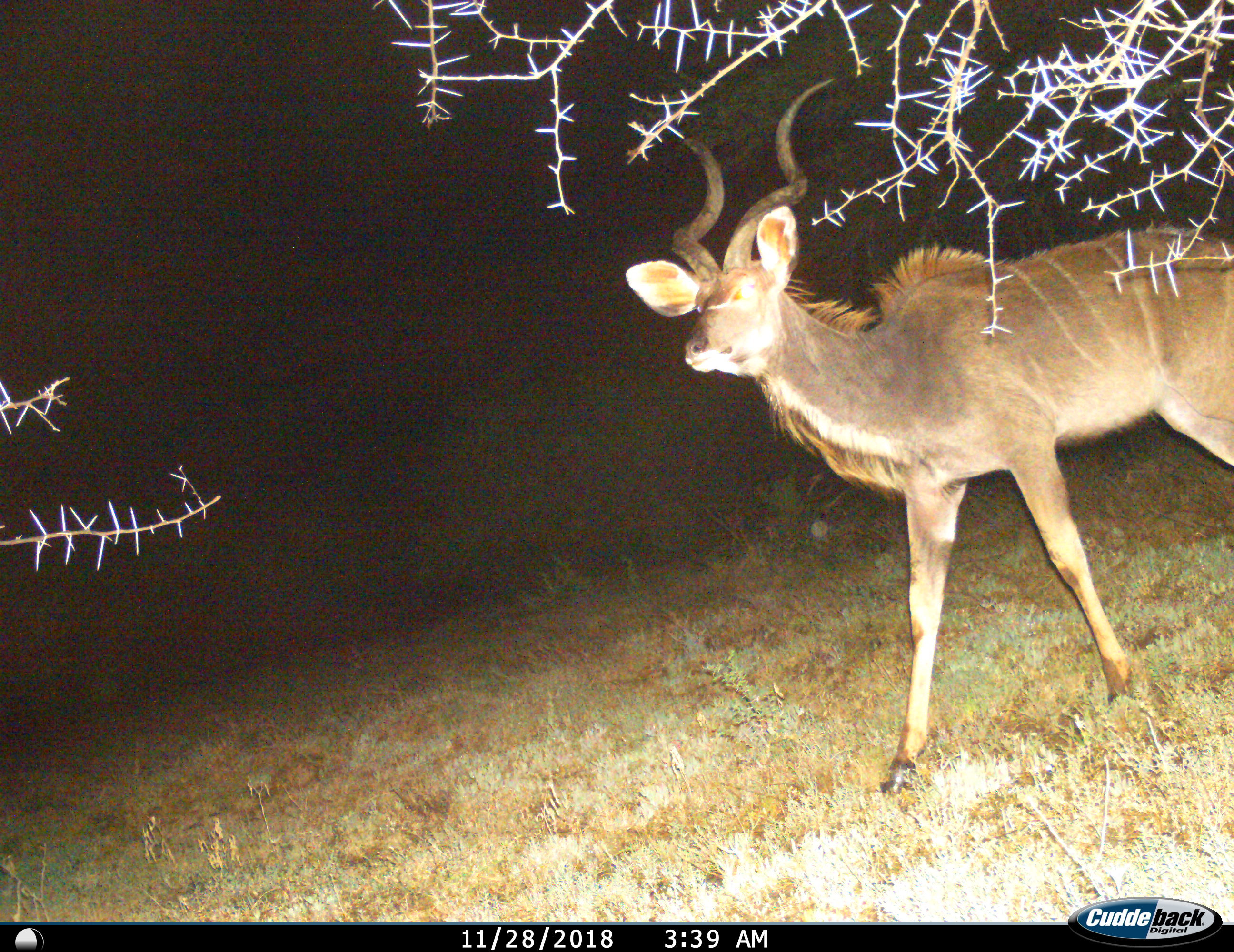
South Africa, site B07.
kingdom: Animalia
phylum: Chordata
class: Mammalia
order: Artiodactyla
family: Bovidae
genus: Tragelaphus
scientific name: Tragelaphus strepsiceros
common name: greater kudu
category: kudu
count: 1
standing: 30%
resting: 0%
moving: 70%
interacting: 0%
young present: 0%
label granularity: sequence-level